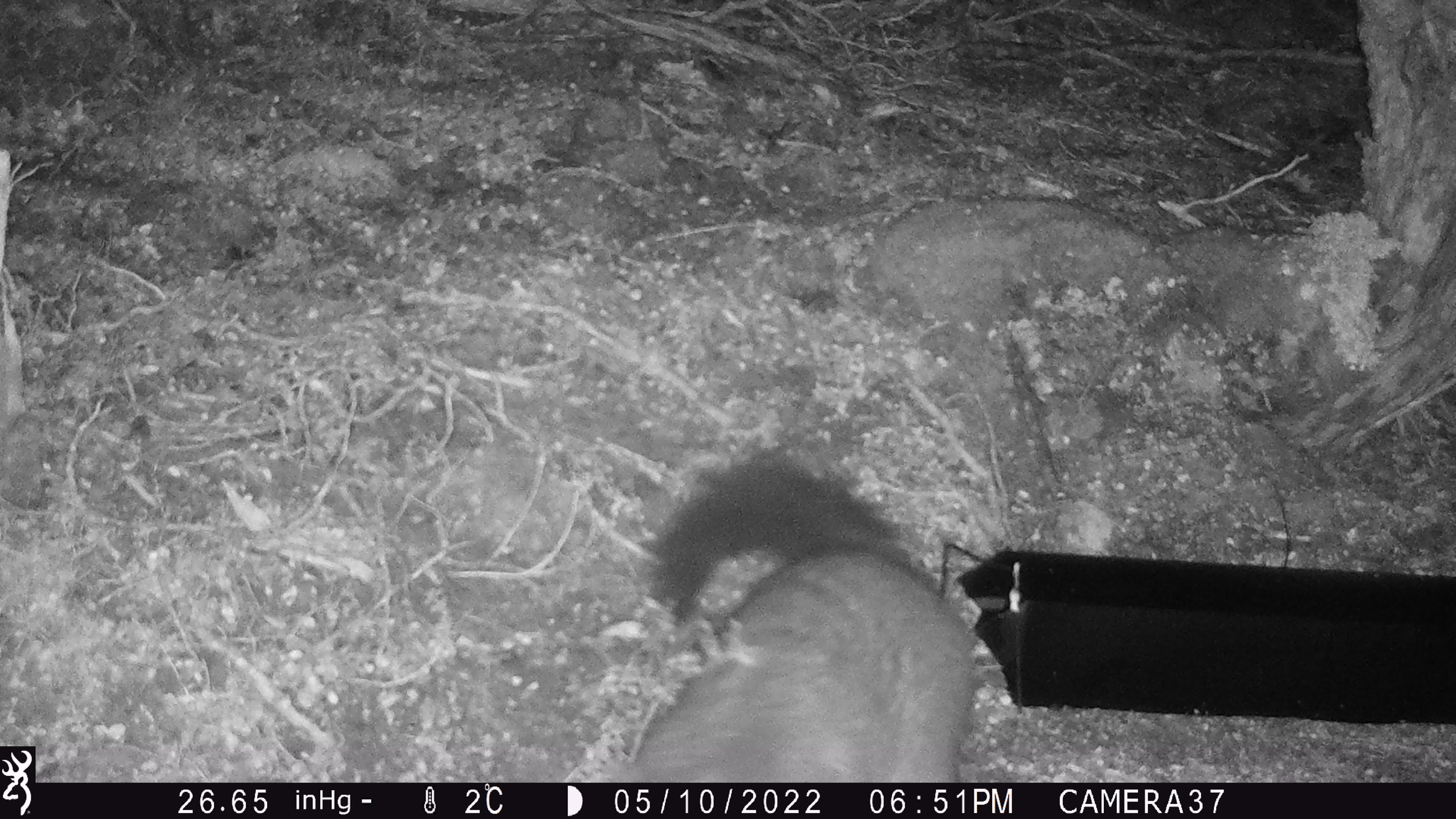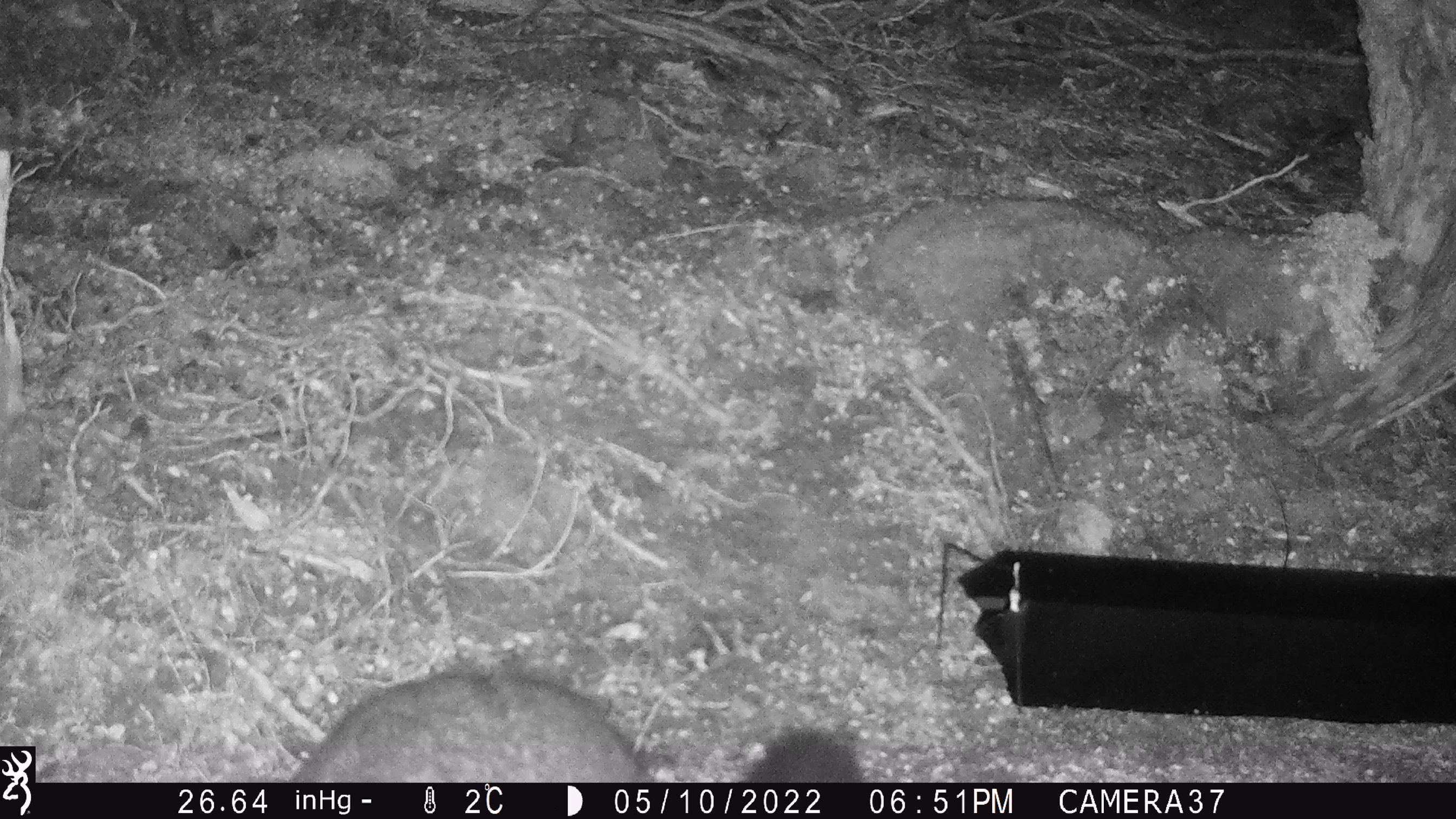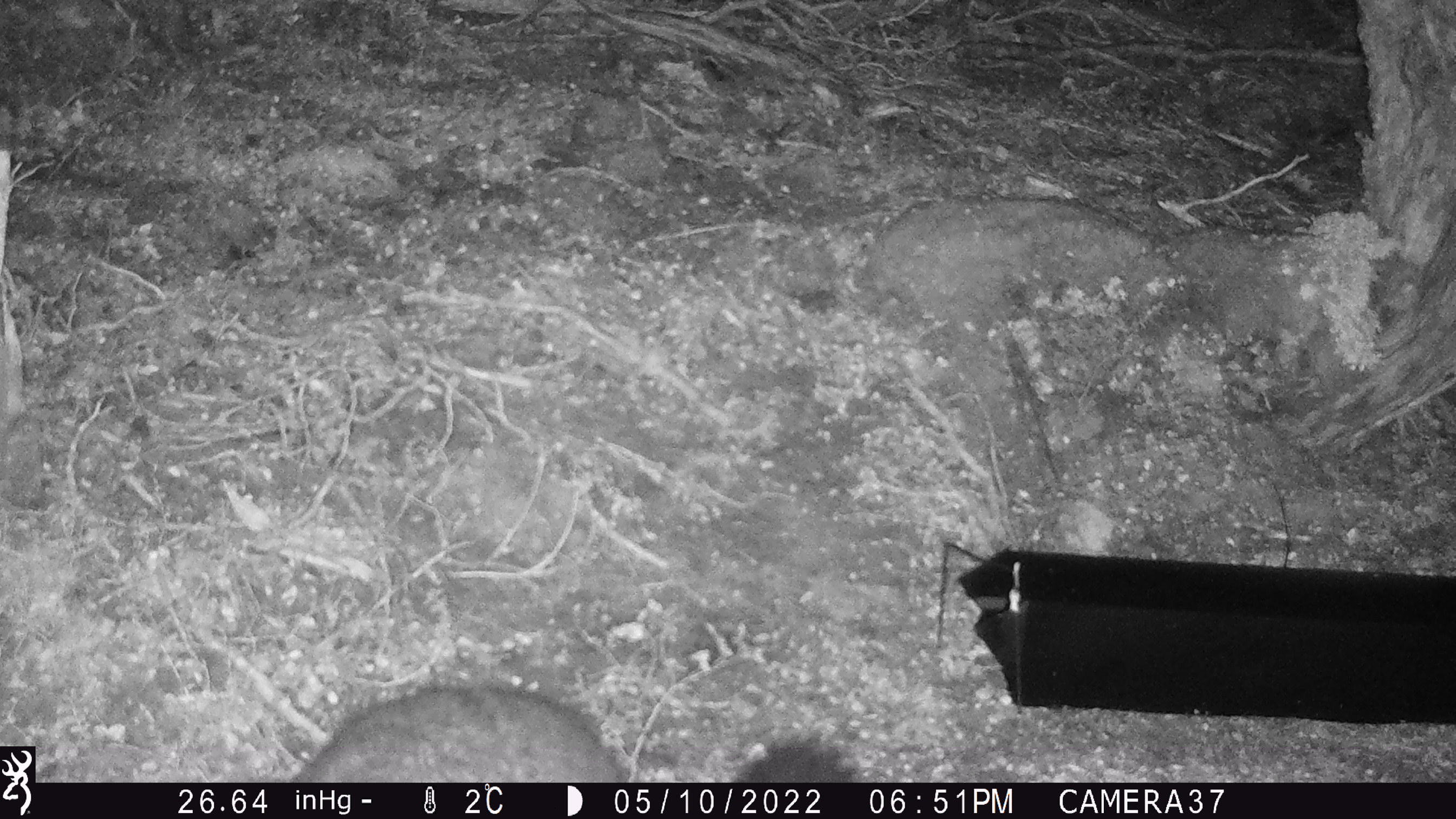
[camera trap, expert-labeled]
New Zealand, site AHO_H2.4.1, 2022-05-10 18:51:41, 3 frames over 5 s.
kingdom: Animalia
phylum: Chordata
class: Mammalia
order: Diprotodontia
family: Phalangeridae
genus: Trichosurus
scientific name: Trichosurus vulpecula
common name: common brushtail possum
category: possum